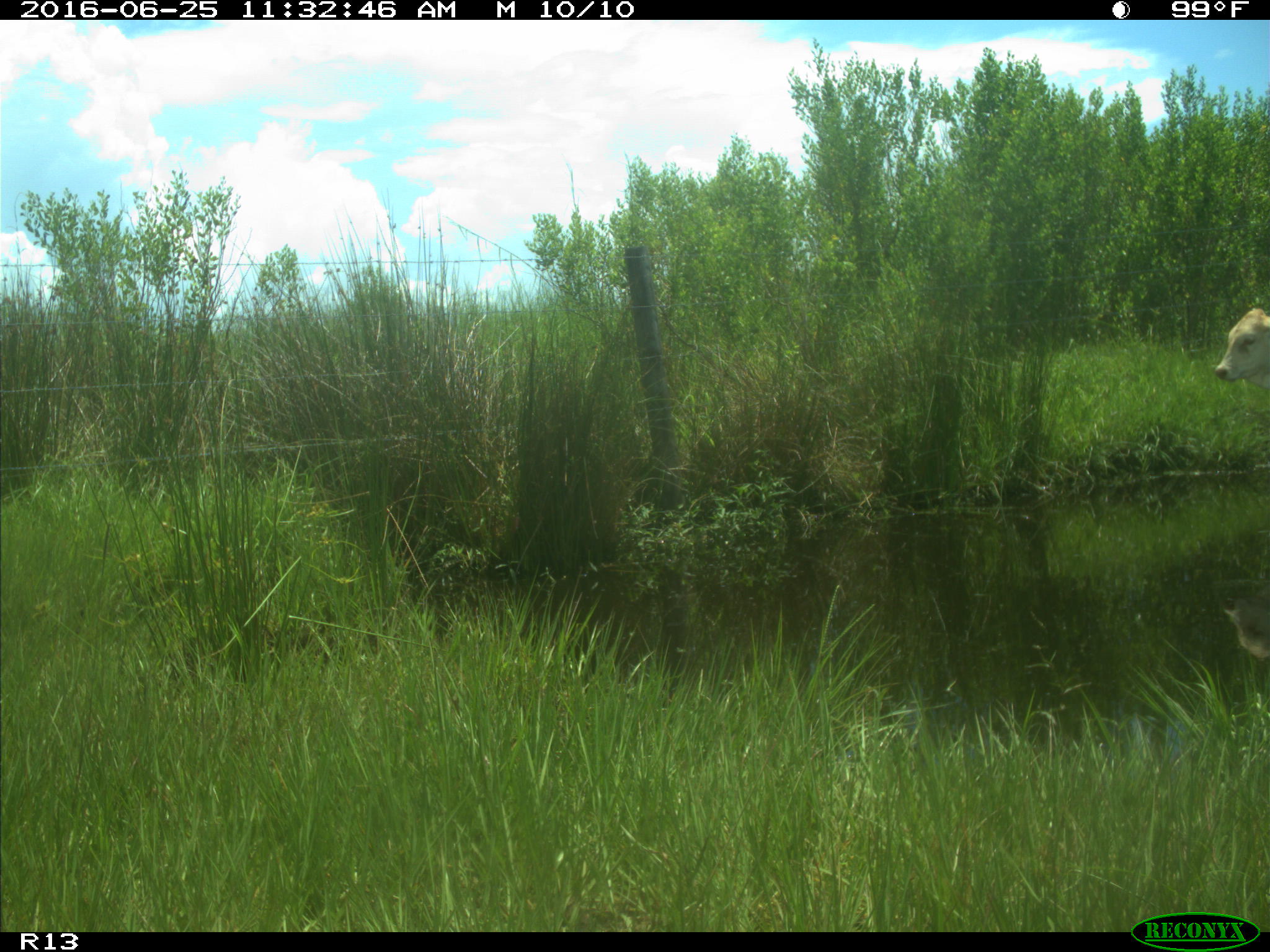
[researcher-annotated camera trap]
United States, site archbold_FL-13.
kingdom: Animalia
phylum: Chordata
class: Mammalia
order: Artiodactyla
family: Bovidae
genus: Bos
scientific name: Bos taurus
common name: domestic cow